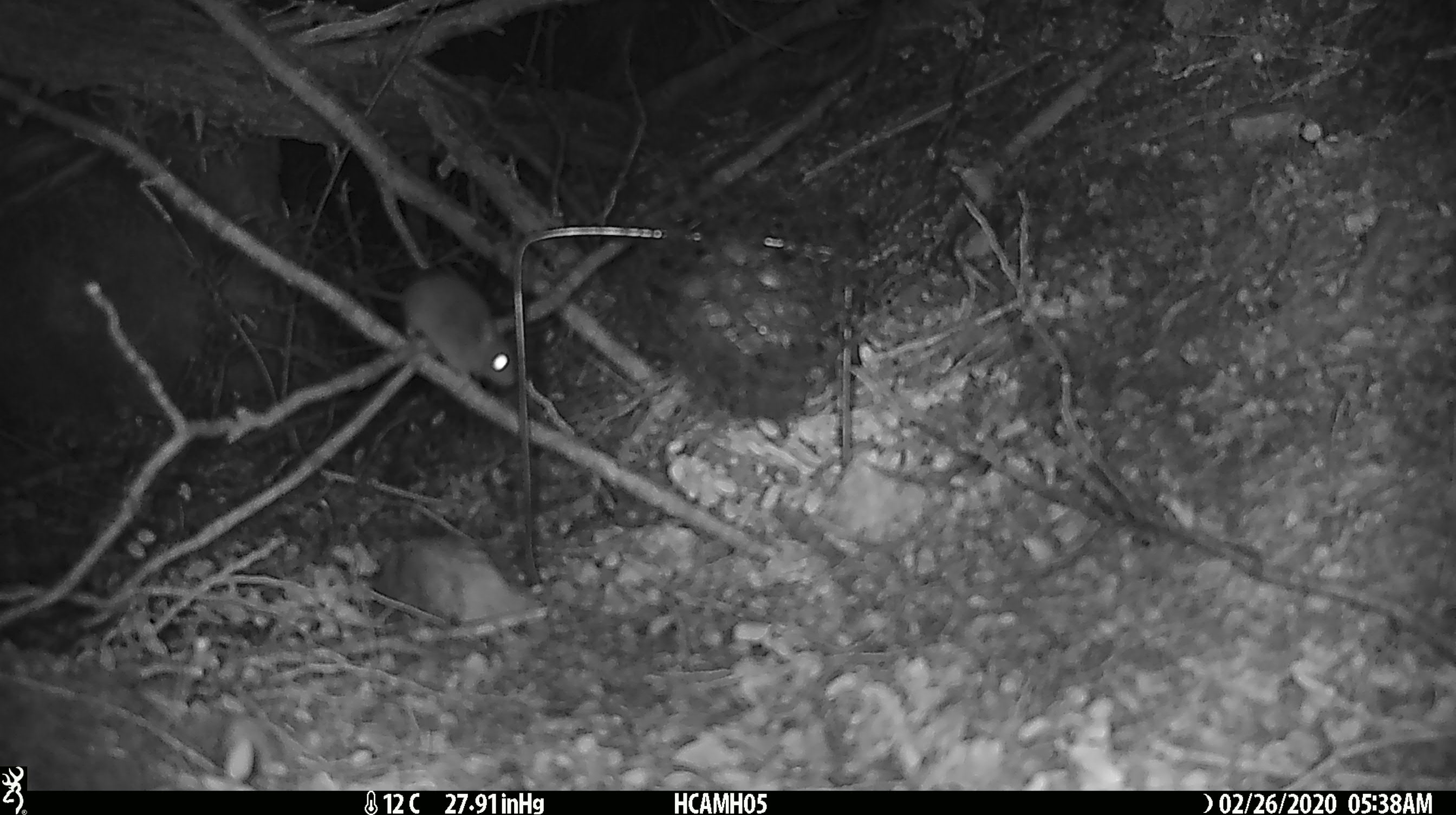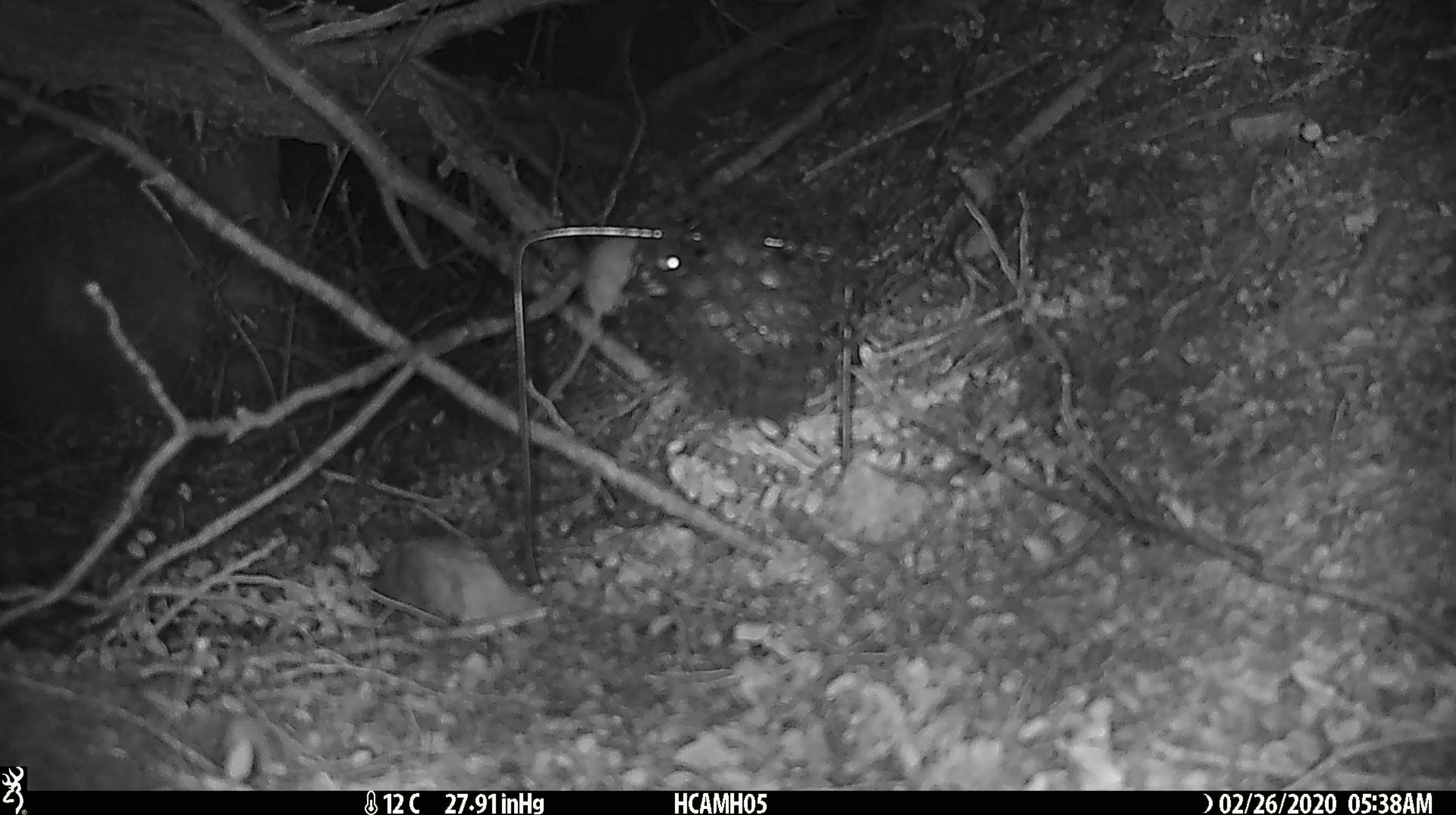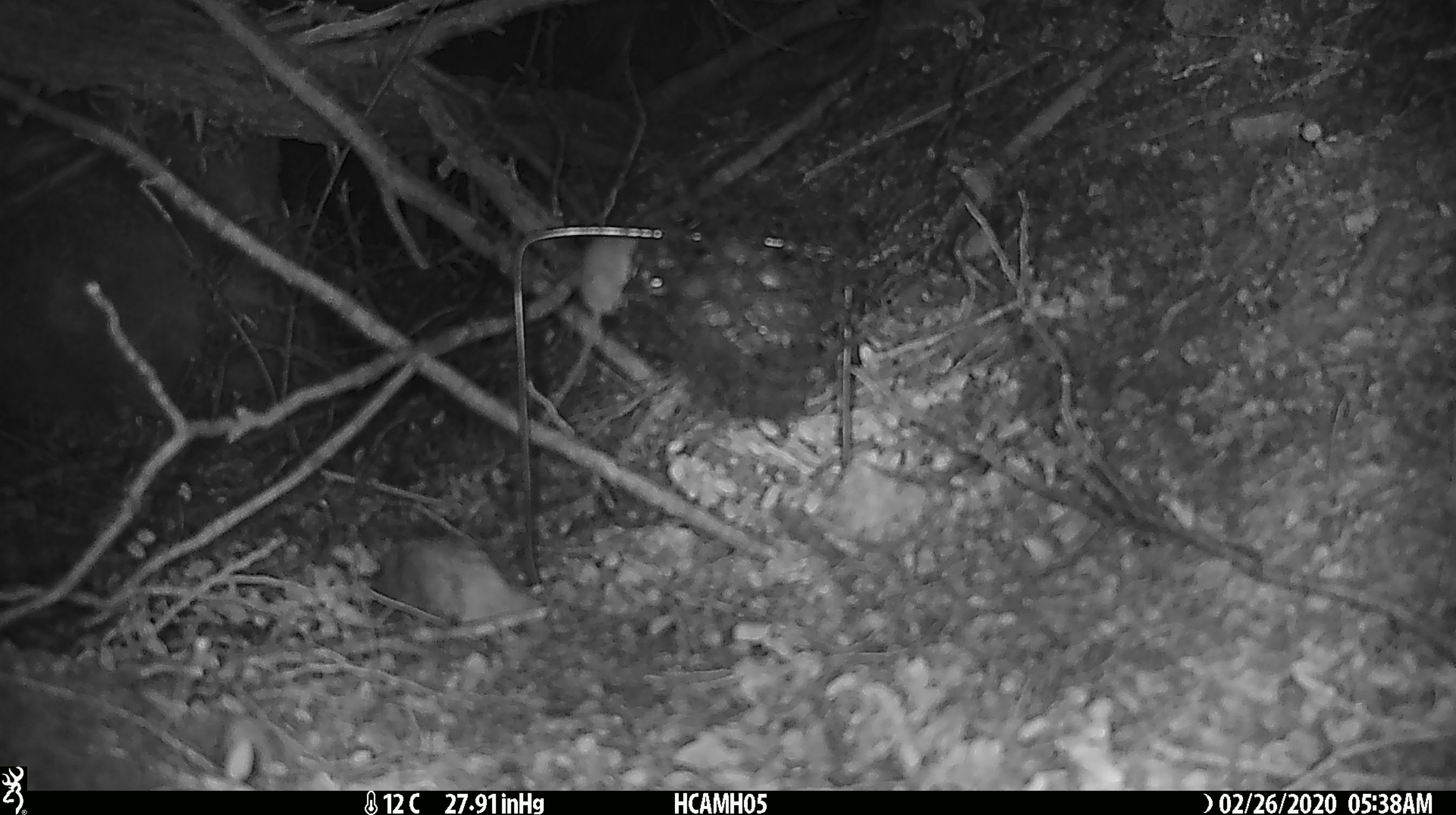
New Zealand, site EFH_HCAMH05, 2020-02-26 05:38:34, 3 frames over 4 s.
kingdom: Animalia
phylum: Chordata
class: Mammalia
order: Rodentia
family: Muridae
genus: Mus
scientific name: Mus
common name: mouse